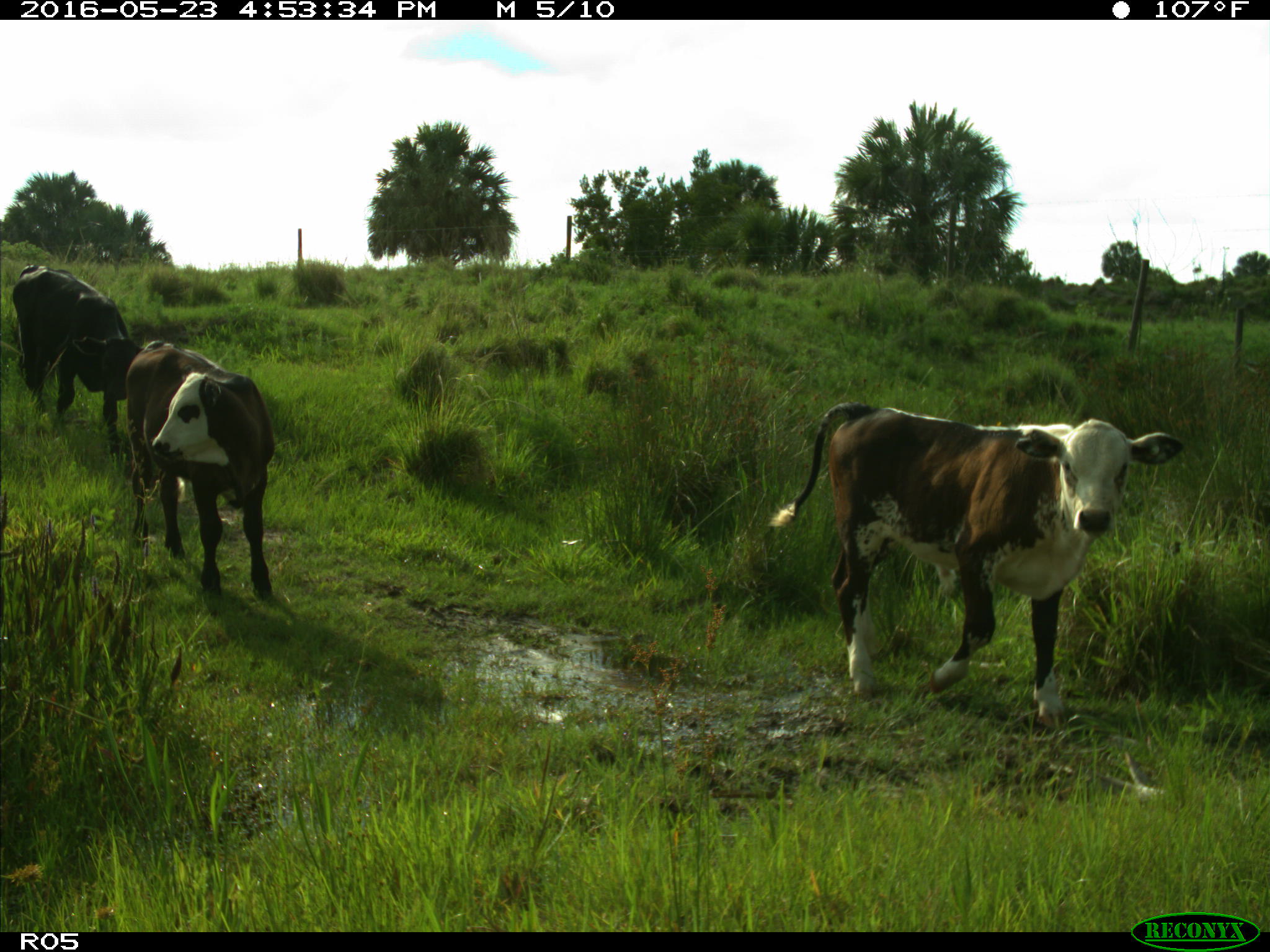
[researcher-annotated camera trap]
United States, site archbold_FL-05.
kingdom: Animalia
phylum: Chordata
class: Mammalia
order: Artiodactyla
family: Bovidae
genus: Bos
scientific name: Bos taurus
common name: domestic cow